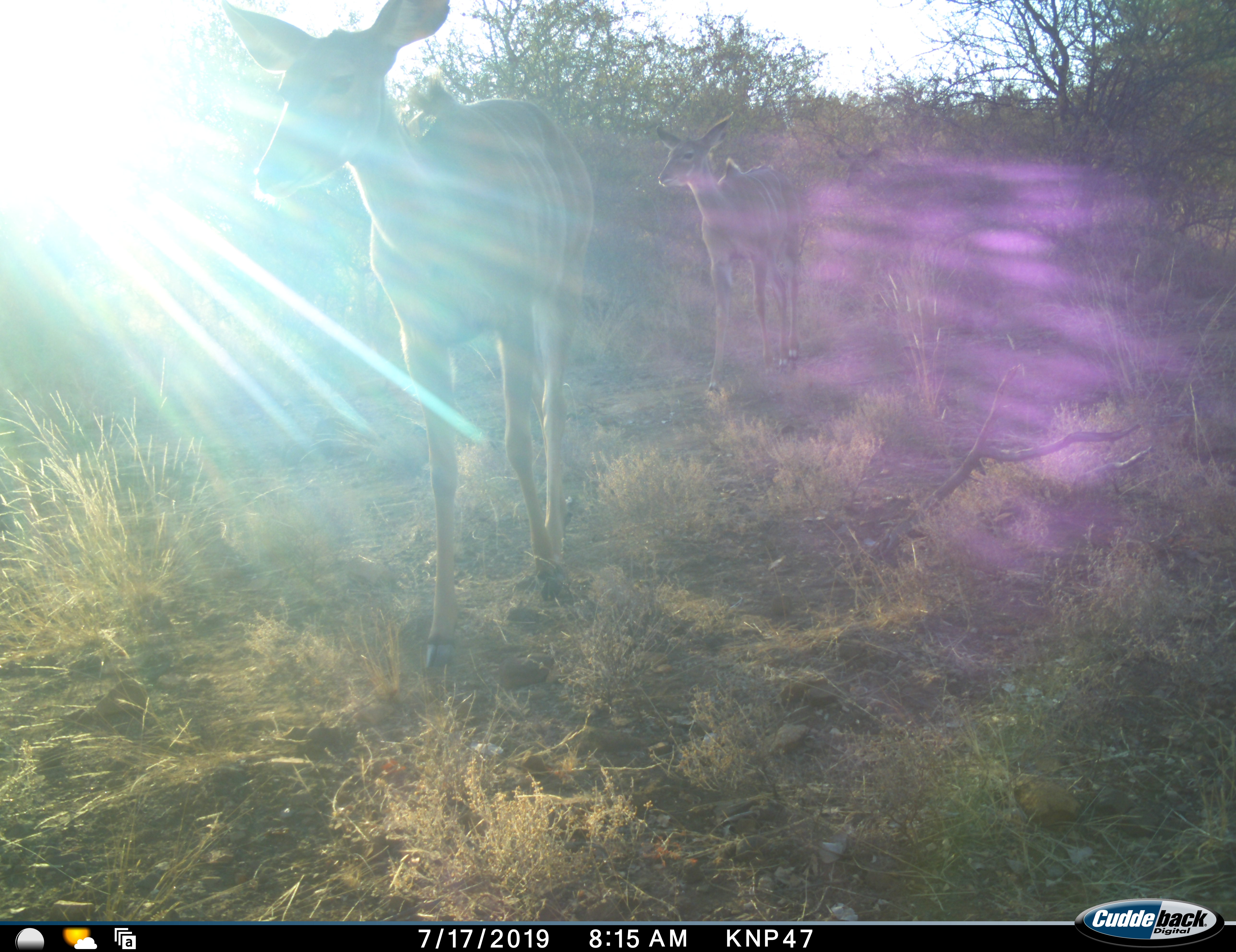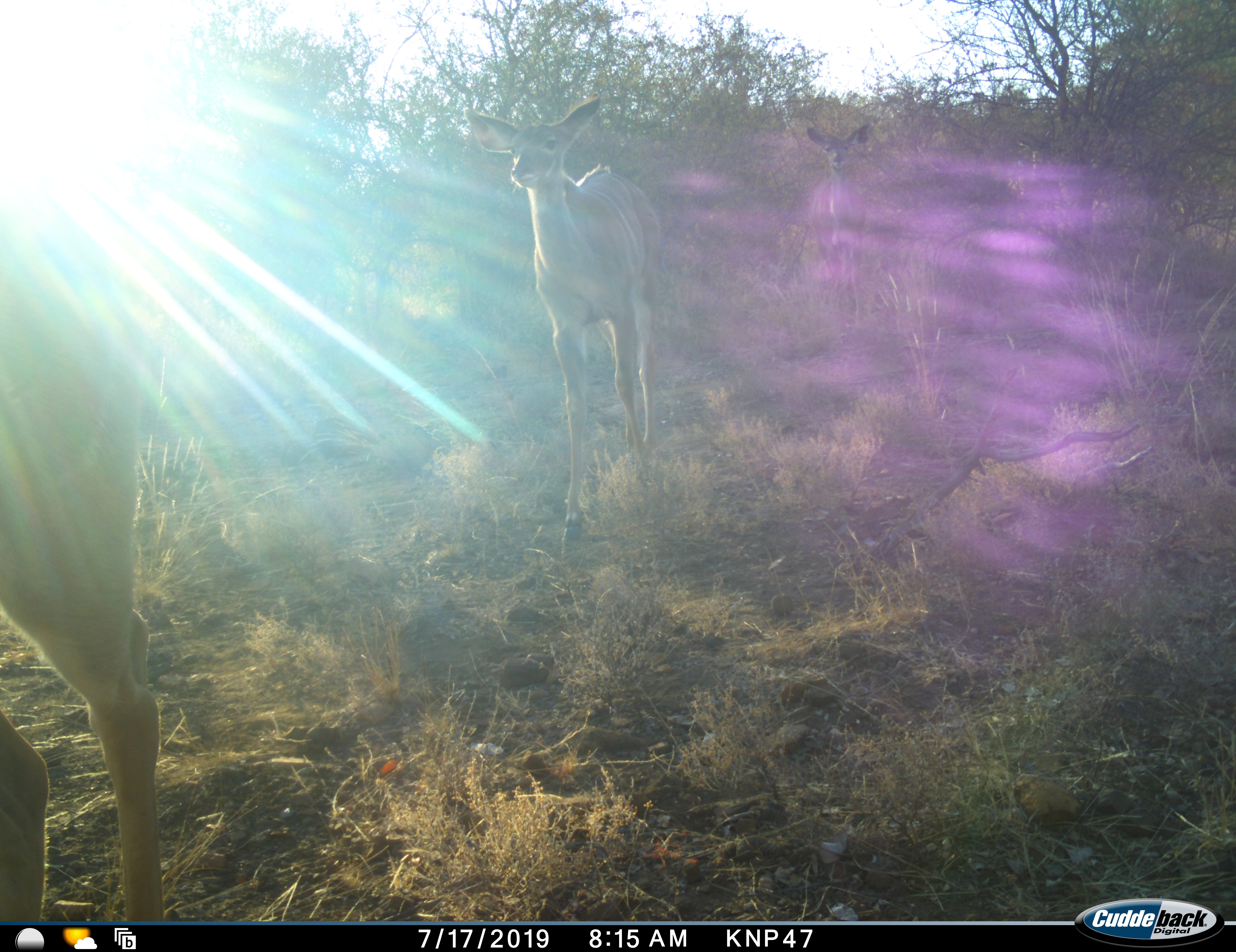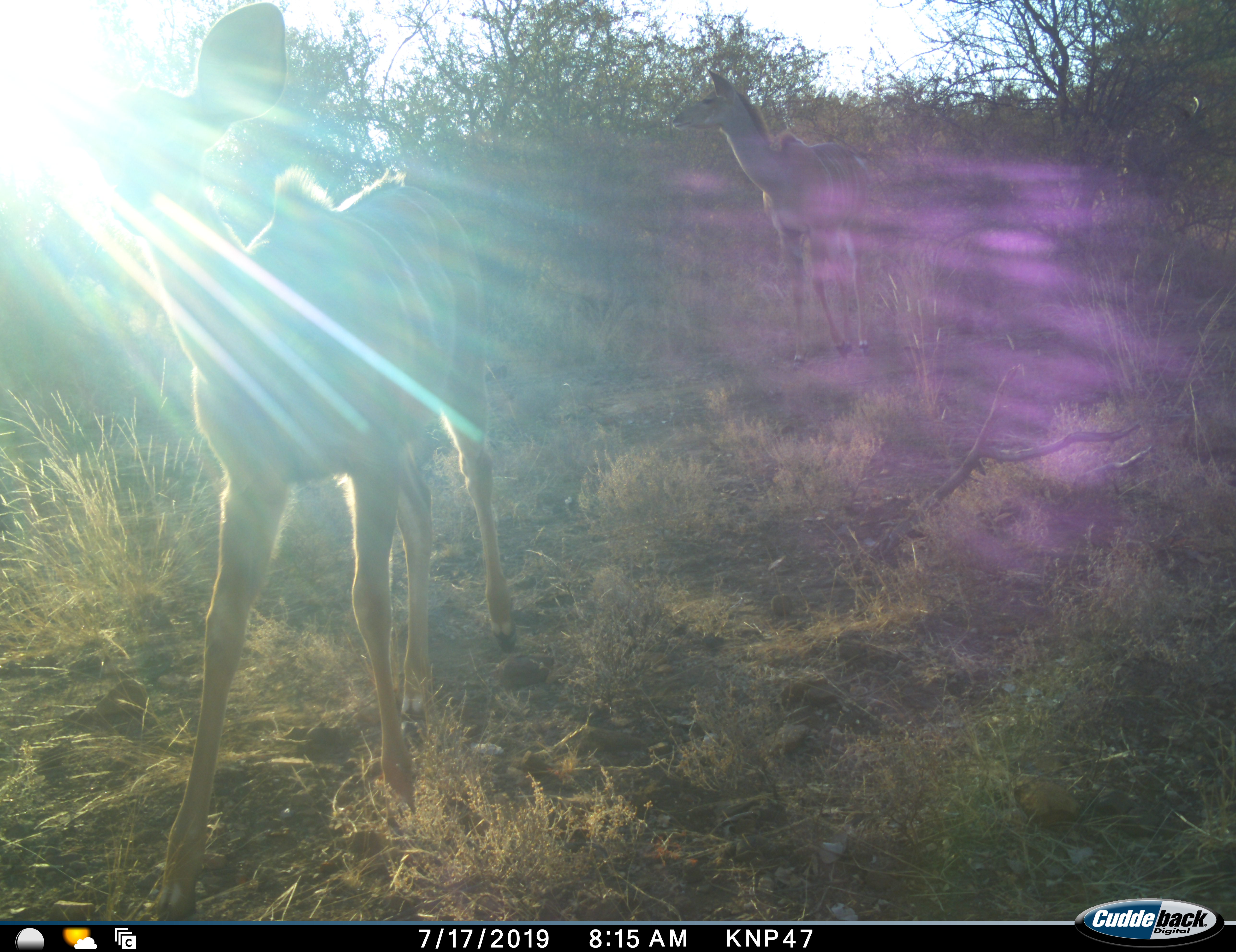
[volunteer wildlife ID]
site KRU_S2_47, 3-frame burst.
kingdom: Animalia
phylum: Chordata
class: Mammalia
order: Artiodactyla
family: Bovidae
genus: Tragelaphus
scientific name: Tragelaphus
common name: kudu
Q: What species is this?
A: Kudu (Tragelaphus).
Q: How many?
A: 3.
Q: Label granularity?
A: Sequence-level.